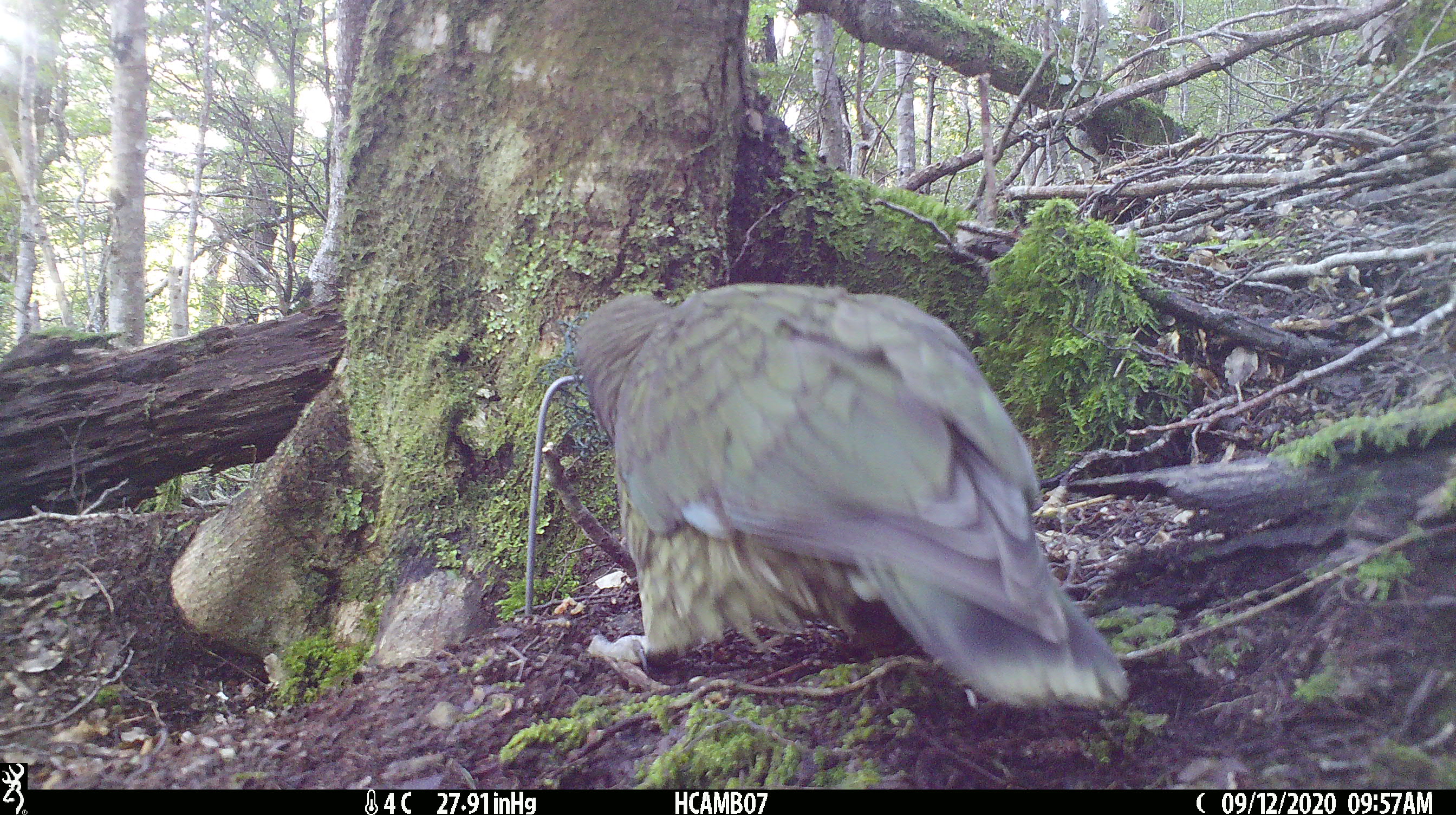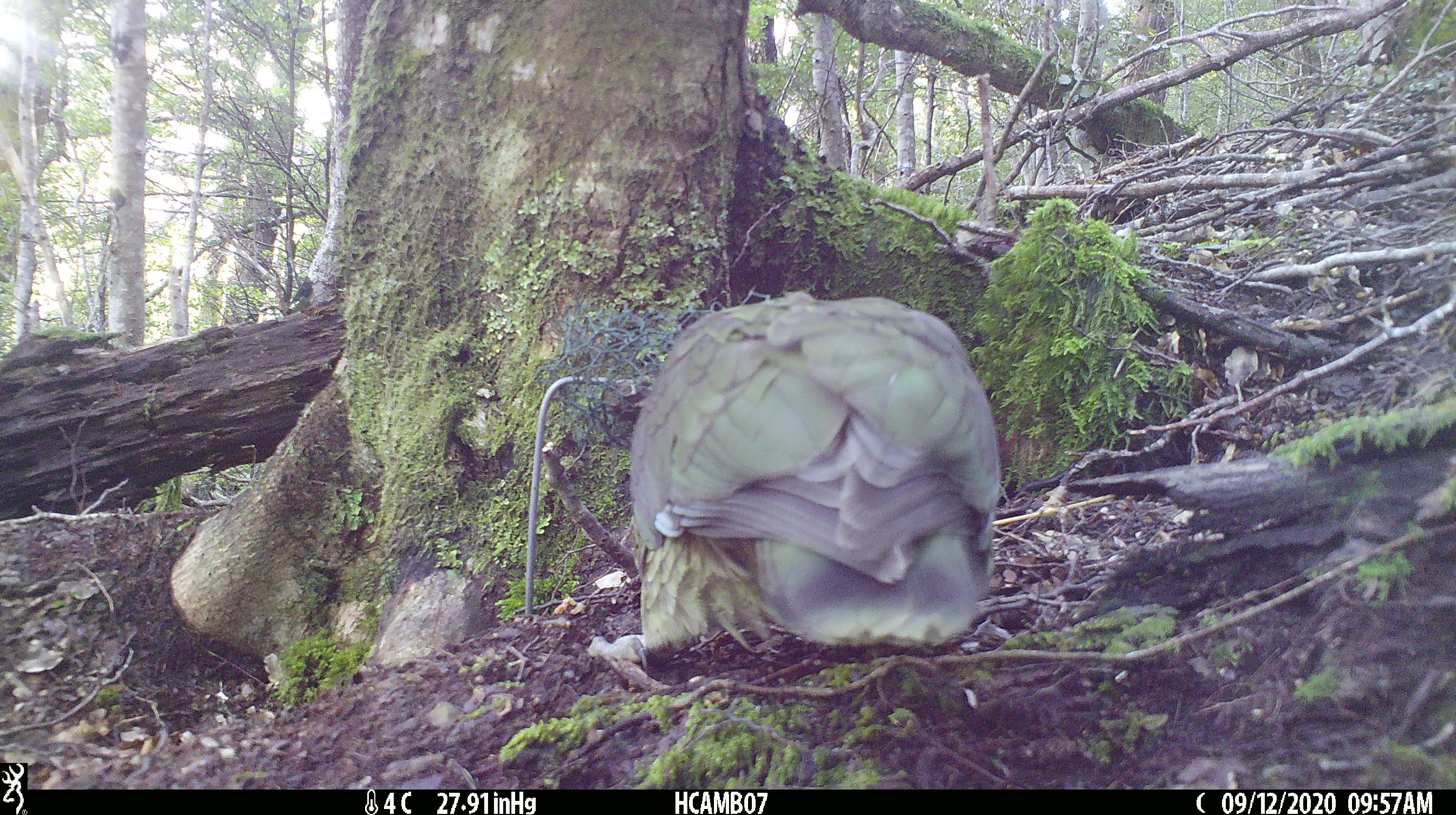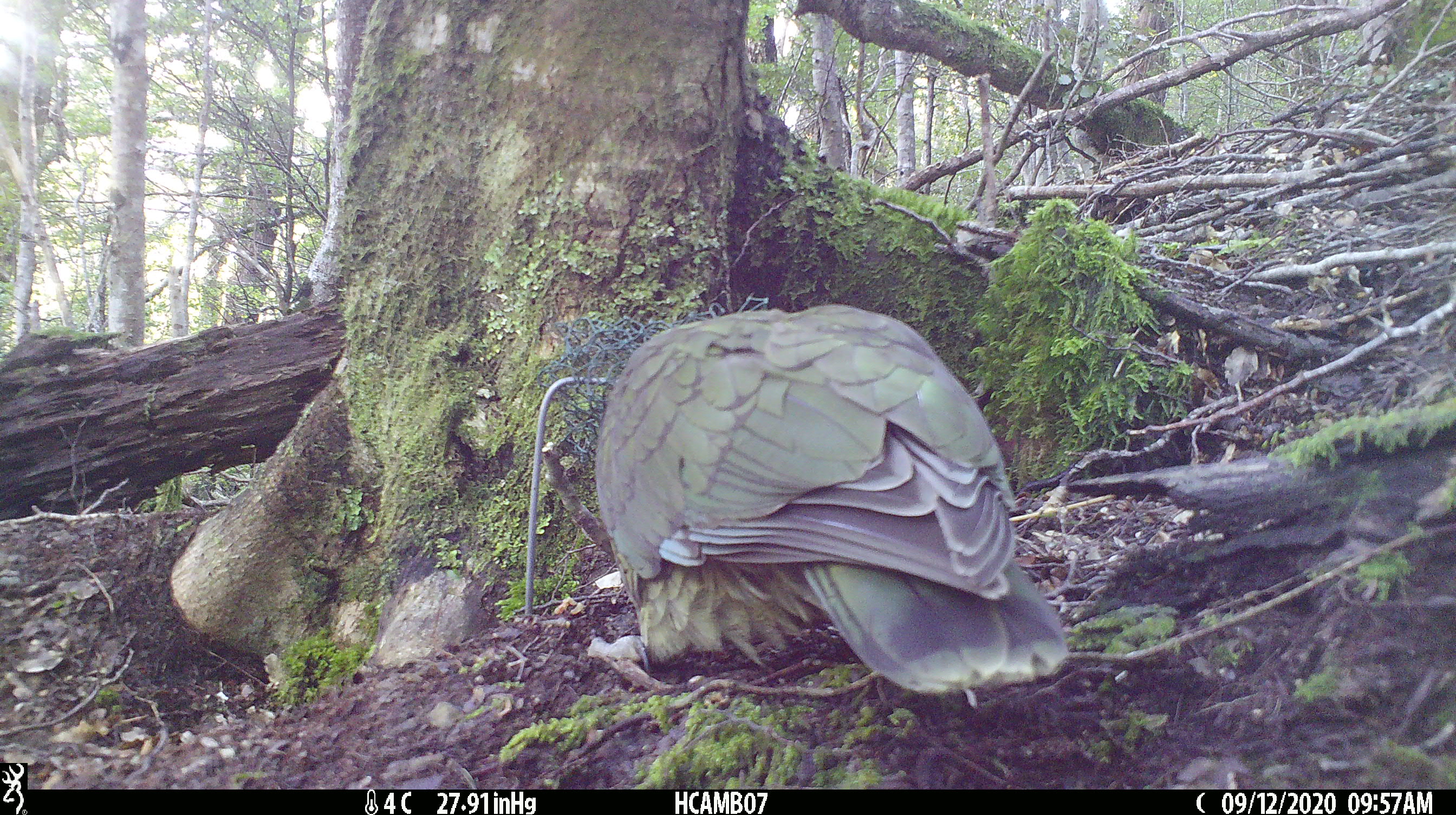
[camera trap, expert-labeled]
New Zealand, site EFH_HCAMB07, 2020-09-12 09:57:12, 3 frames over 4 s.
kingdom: Animalia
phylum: Chordata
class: Aves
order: Psittaciformes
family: Strigopidae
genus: Nestor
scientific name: Nestor notabilis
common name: kea